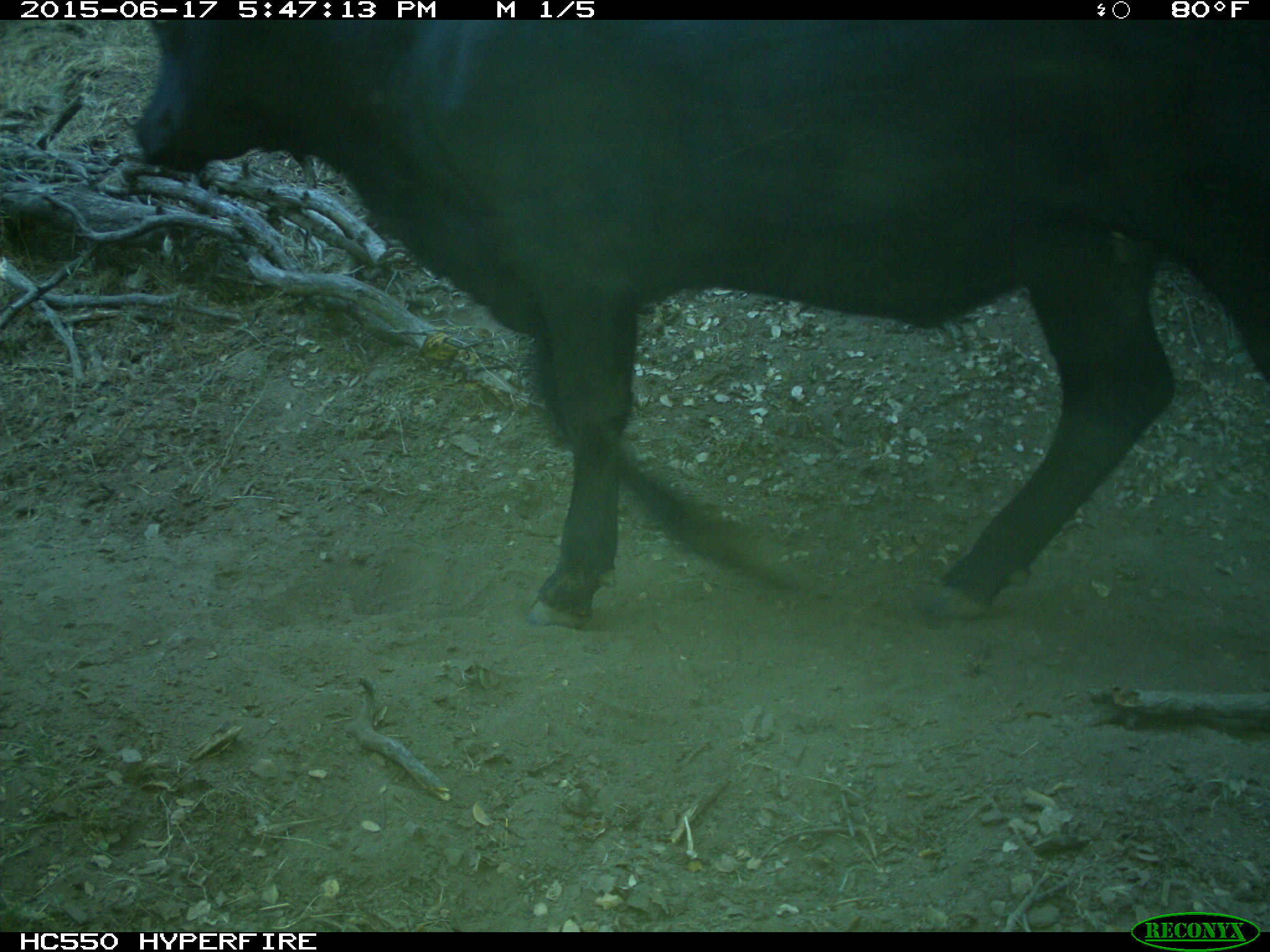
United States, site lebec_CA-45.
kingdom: Animalia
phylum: Chordata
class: Mammalia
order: Artiodactyla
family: Bovidae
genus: Bos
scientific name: Bos taurus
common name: domestic cow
Bos taurus (domestic cow).